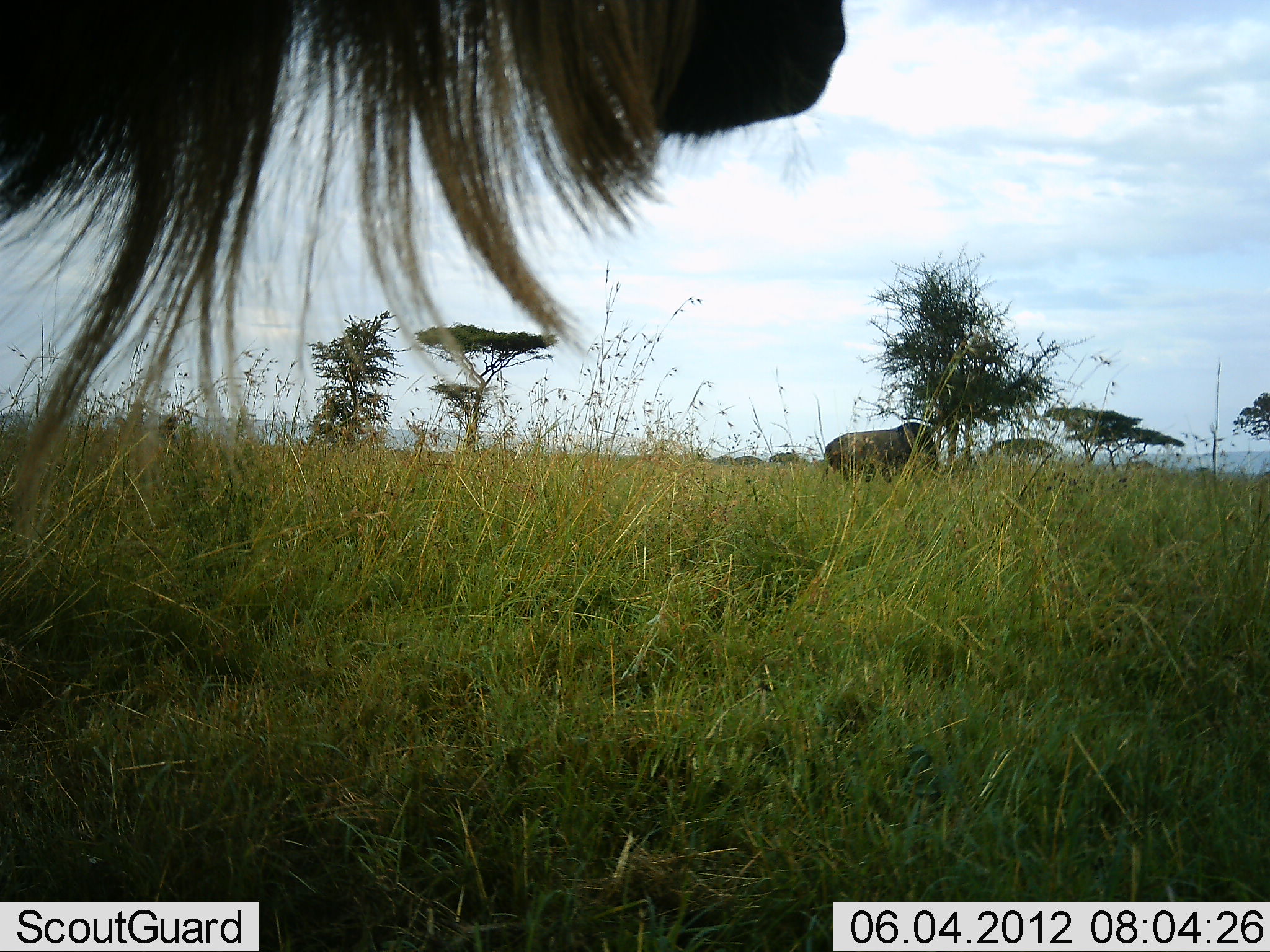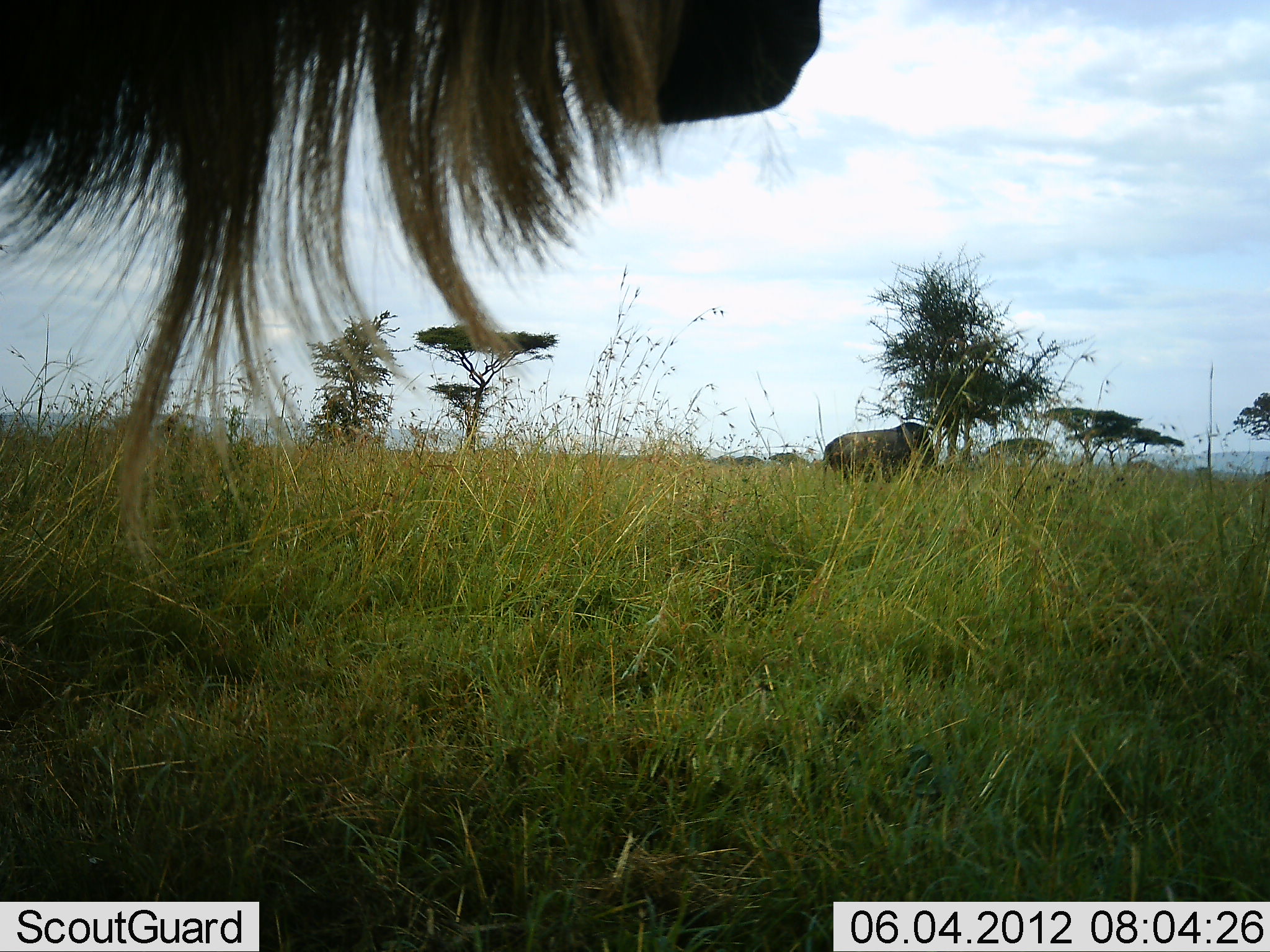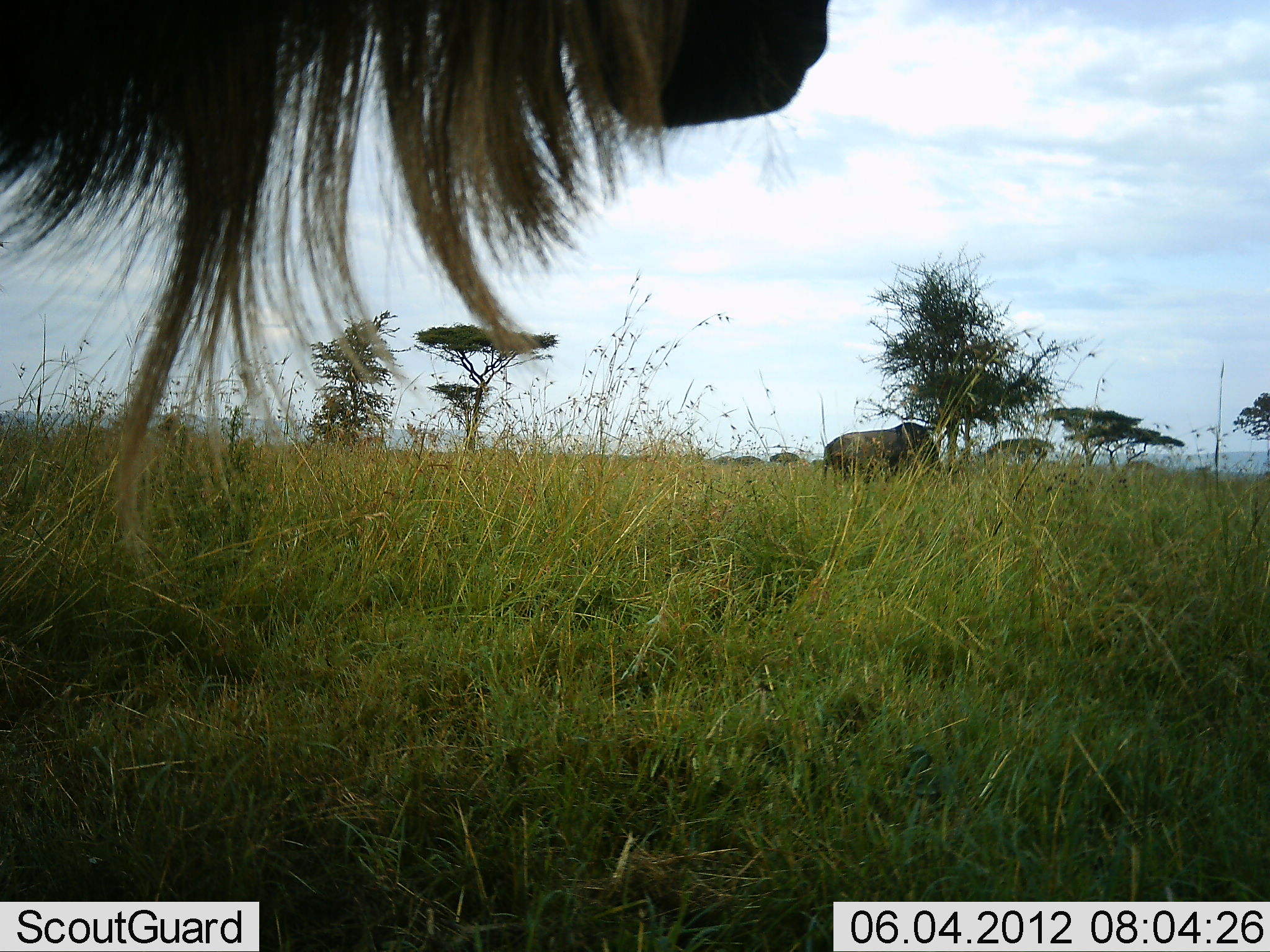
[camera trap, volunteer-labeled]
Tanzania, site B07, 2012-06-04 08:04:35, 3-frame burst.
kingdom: Animalia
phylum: Chordata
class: Mammalia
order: Artiodactyla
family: Bovidae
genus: Connochaetes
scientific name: Connochaetes taurinus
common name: blue wildebeest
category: wildebeest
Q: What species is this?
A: Wildebeest (blue wildebeest) (Connochaetes taurinus).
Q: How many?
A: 2.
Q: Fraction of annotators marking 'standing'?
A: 92%.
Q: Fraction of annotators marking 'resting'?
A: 0%.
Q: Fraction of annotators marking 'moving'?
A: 8%.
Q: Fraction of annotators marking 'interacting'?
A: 0%.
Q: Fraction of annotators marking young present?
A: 0%.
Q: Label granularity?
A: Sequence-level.